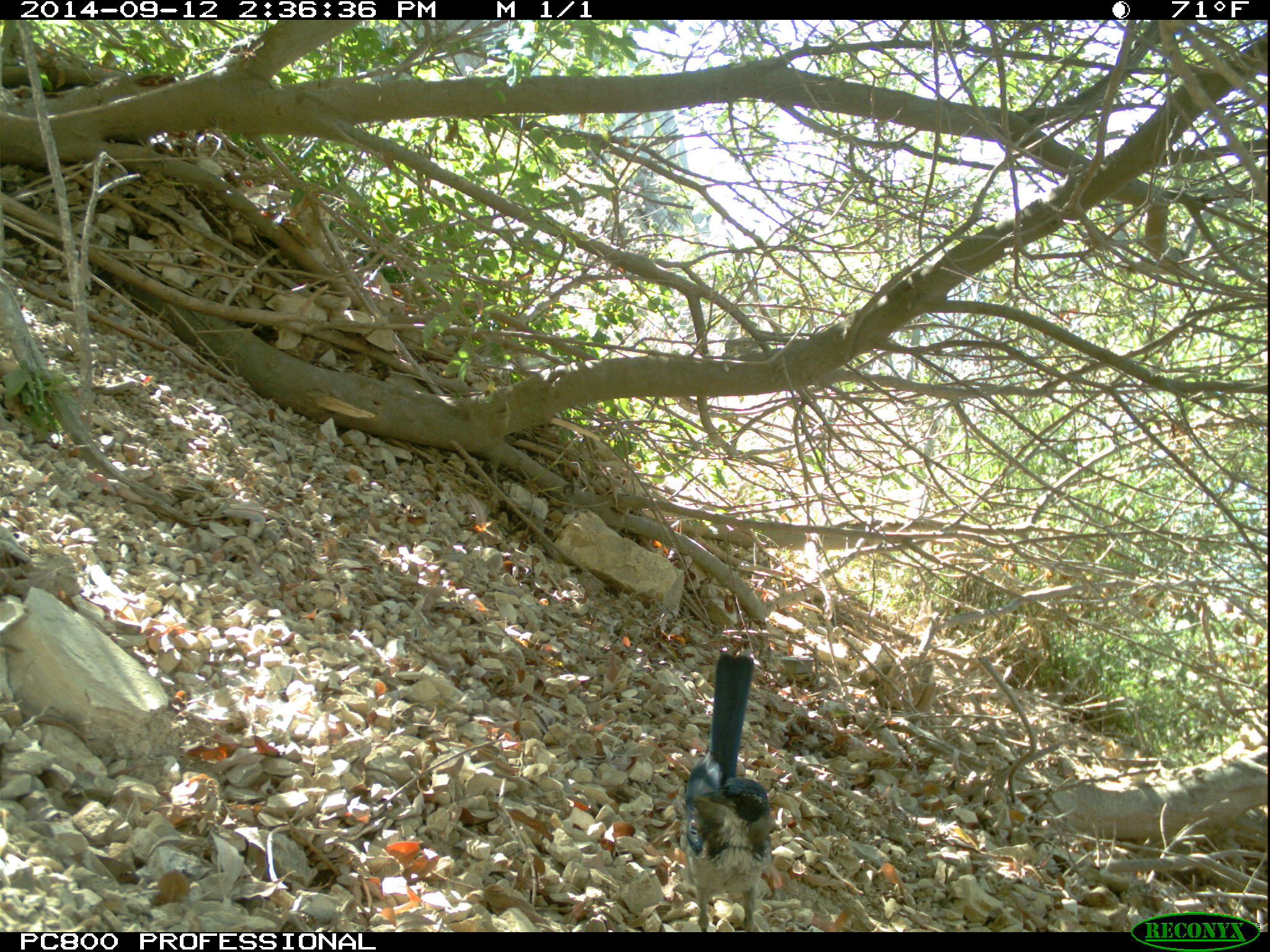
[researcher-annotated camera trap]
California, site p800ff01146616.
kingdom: Animalia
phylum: Chordata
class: Aves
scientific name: Aves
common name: bird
Bird (Aves).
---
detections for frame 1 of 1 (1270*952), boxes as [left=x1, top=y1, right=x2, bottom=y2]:
bird: [left=673, top=654, right=781, bottom=932]